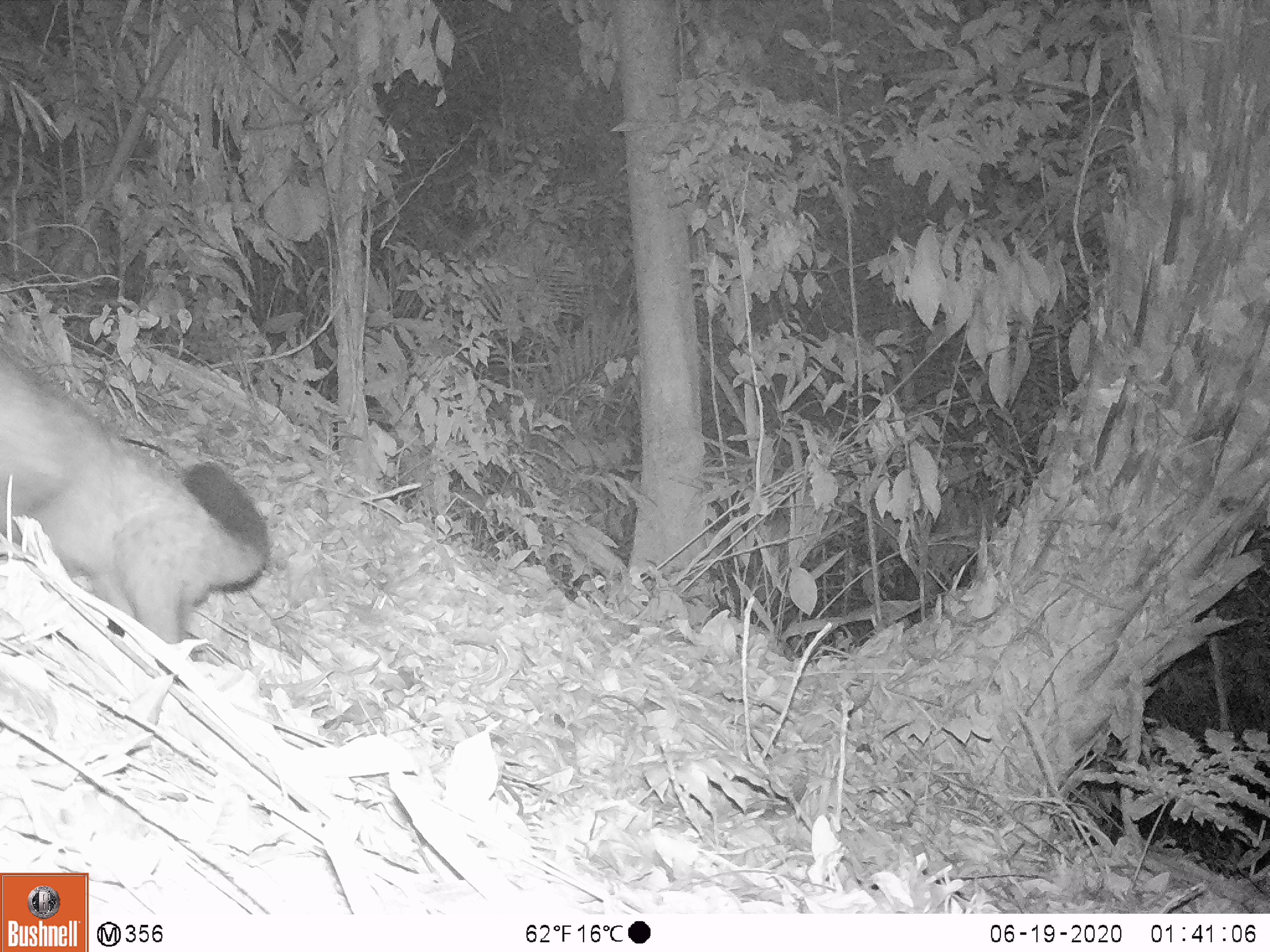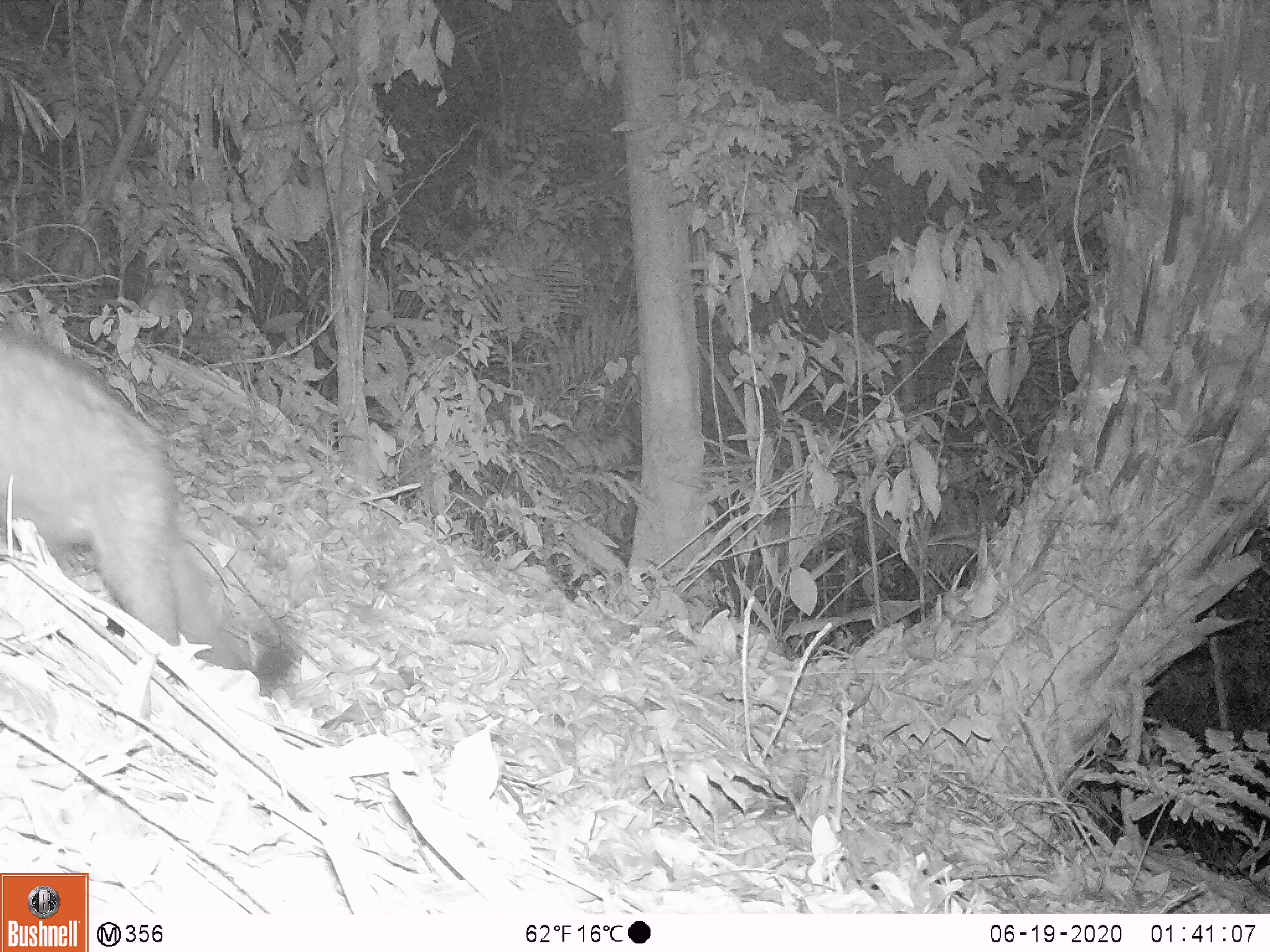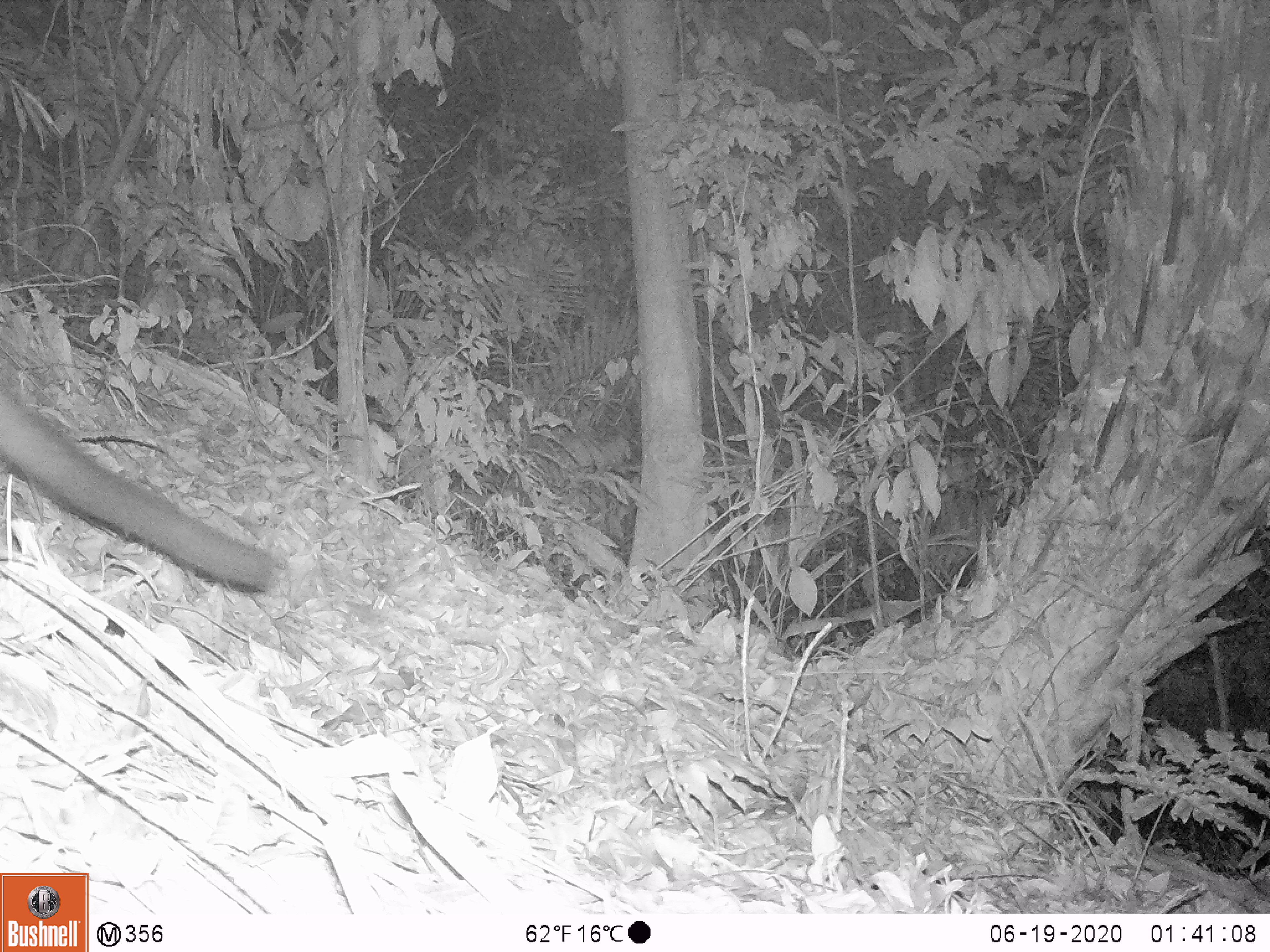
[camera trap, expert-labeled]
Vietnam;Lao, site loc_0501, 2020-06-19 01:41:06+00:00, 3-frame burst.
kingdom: Animalia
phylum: Chordata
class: Mammalia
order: Carnivora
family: Viverridae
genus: Paradoxurus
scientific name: Paradoxurus hermaphroditus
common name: common palm civet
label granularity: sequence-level